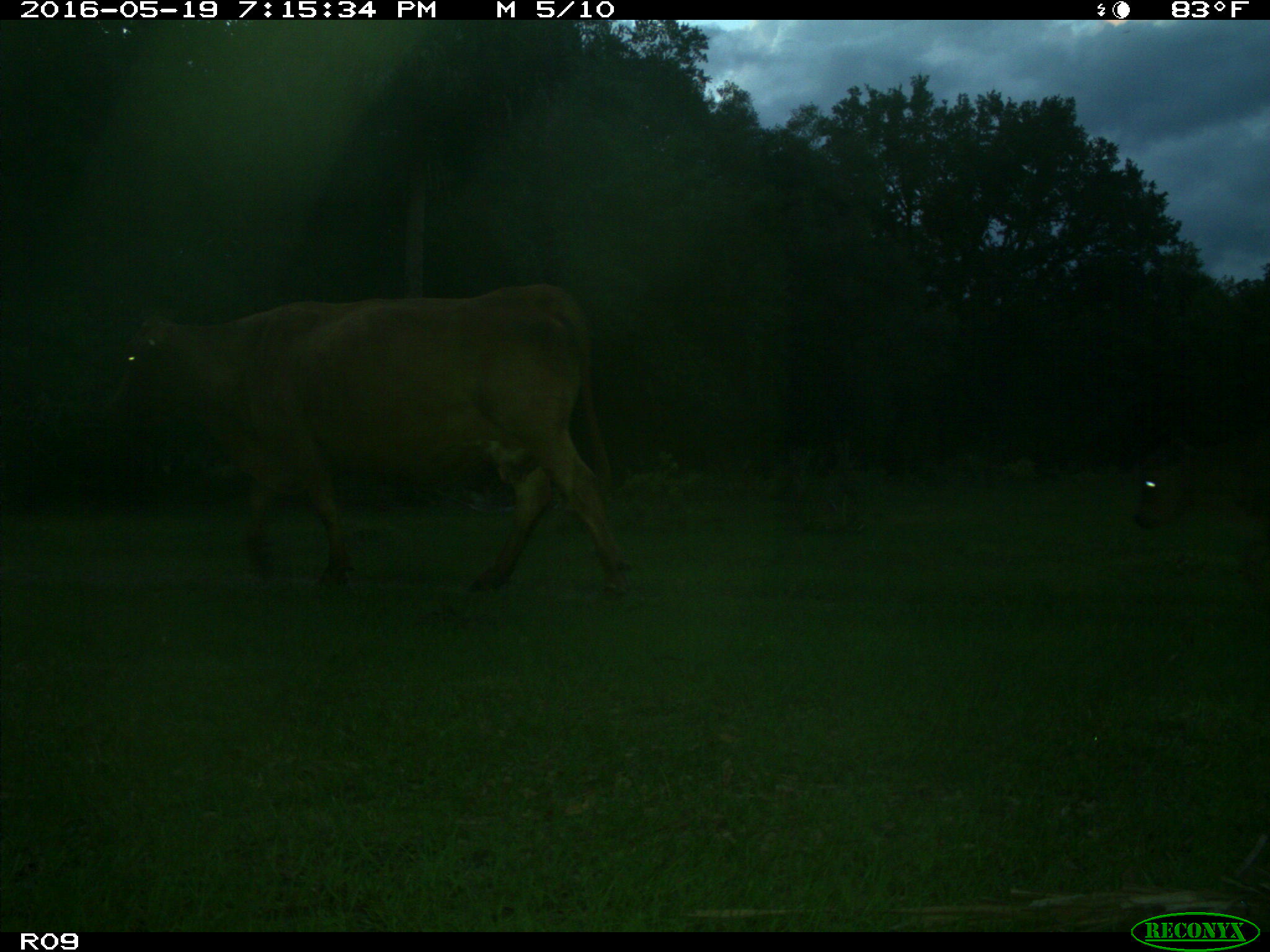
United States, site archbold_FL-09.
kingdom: Animalia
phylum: Chordata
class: Mammalia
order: Artiodactyla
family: Bovidae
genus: Bos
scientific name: Bos taurus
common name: domestic cow